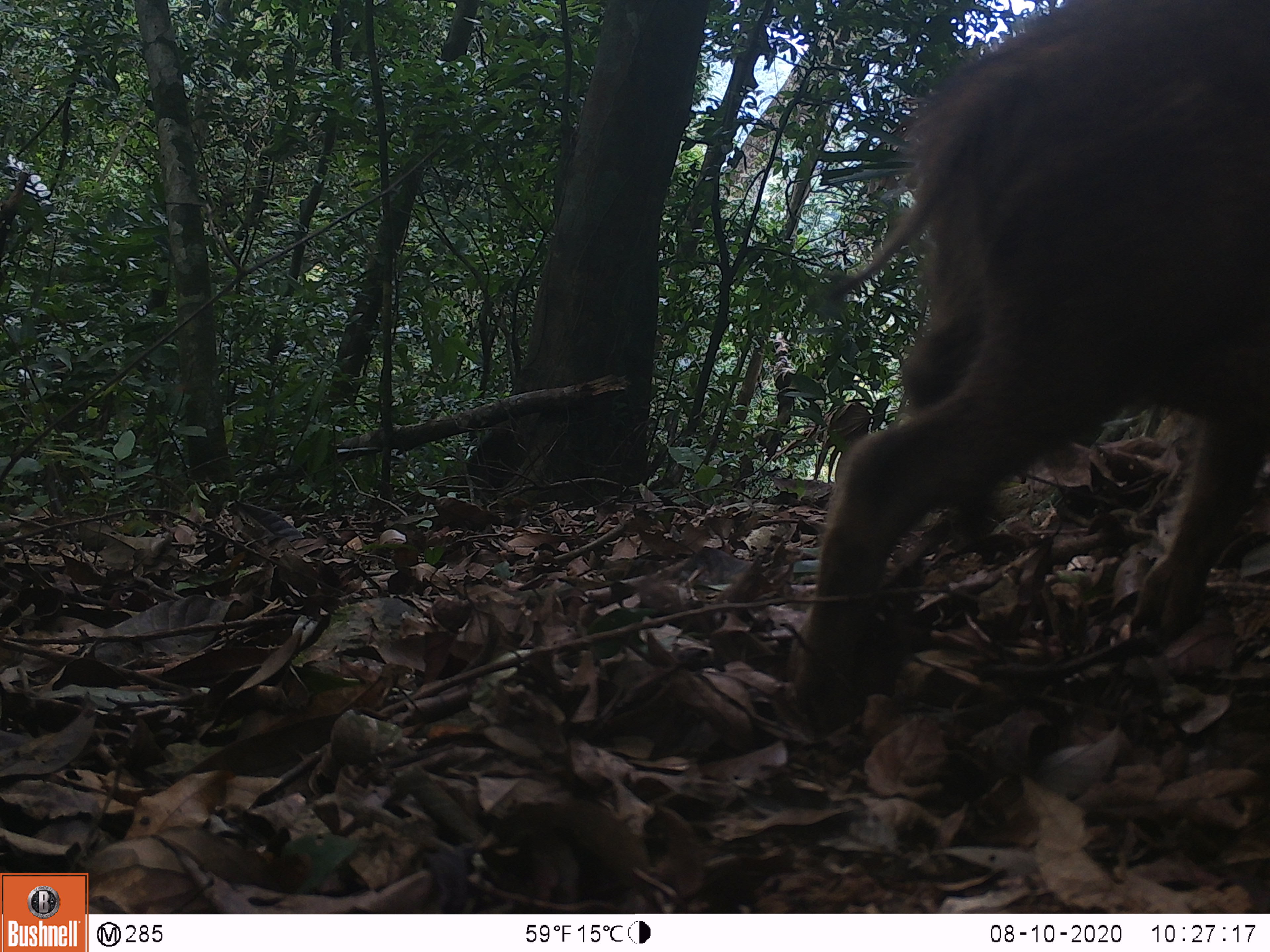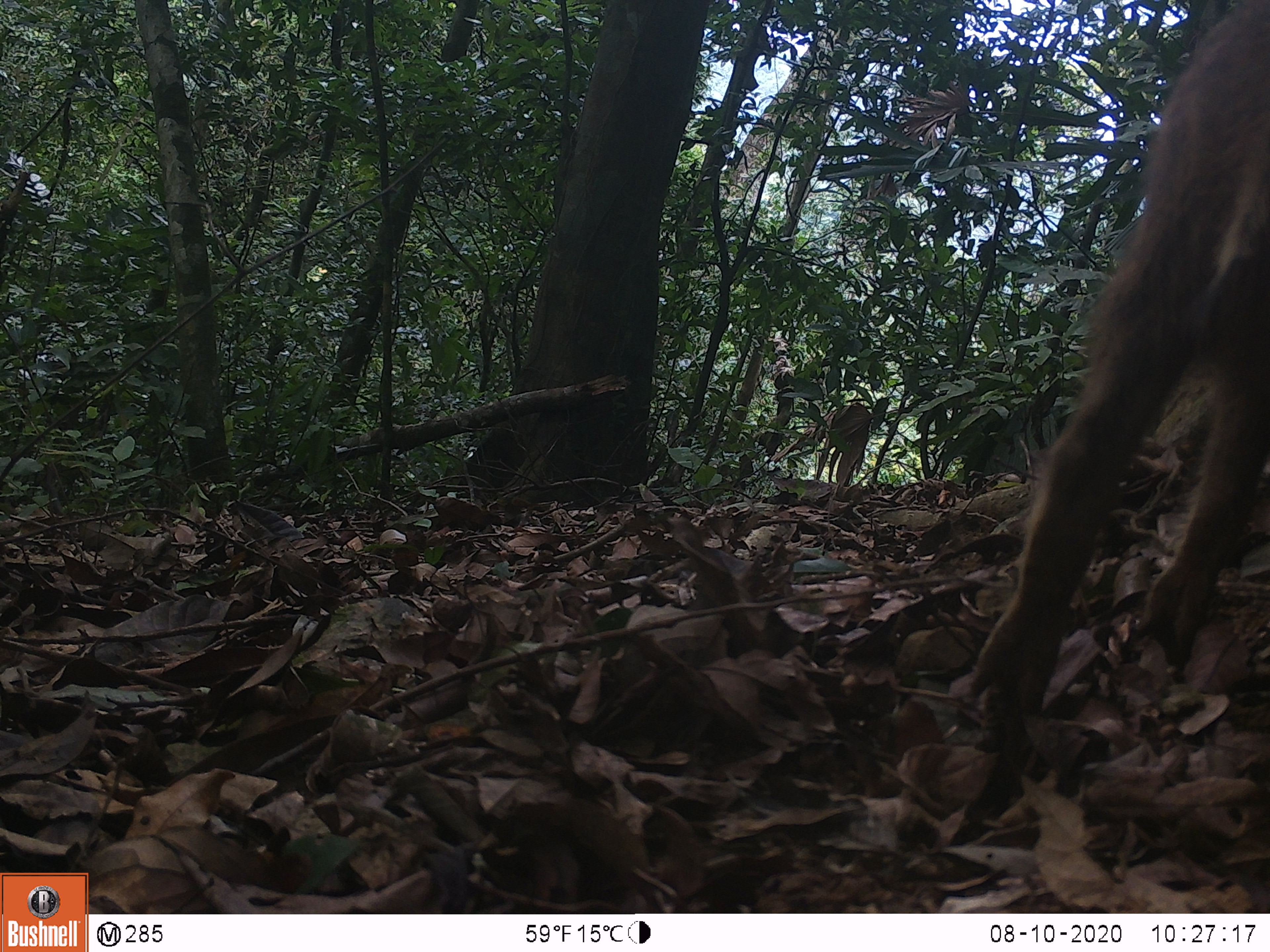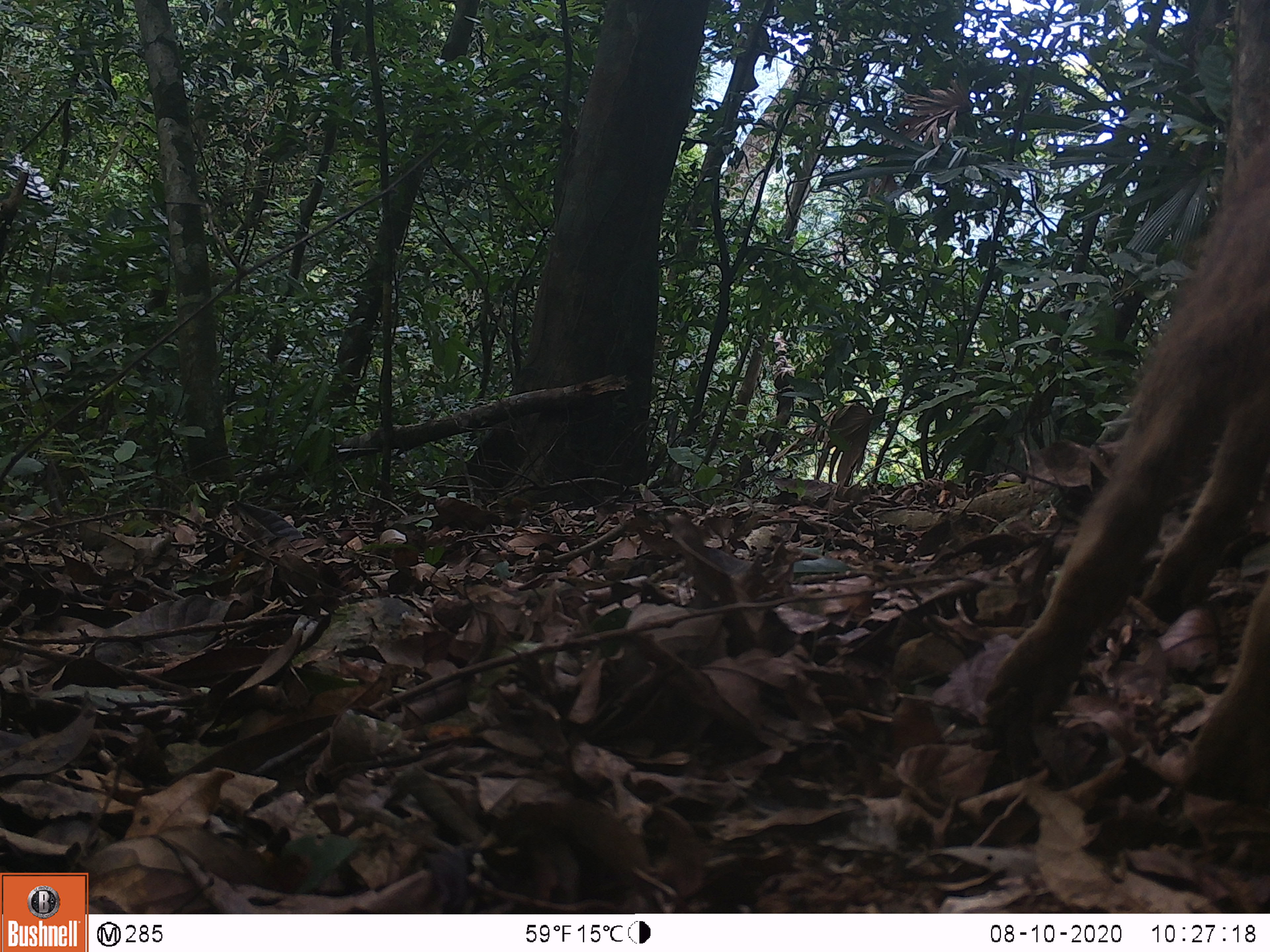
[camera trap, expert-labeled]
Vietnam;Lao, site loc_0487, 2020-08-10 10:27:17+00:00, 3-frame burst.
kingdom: Animalia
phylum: Chordata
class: Mammalia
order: Artiodactyla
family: Suidae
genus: Sus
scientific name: Sus scrofa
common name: eurasian wild pig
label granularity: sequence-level